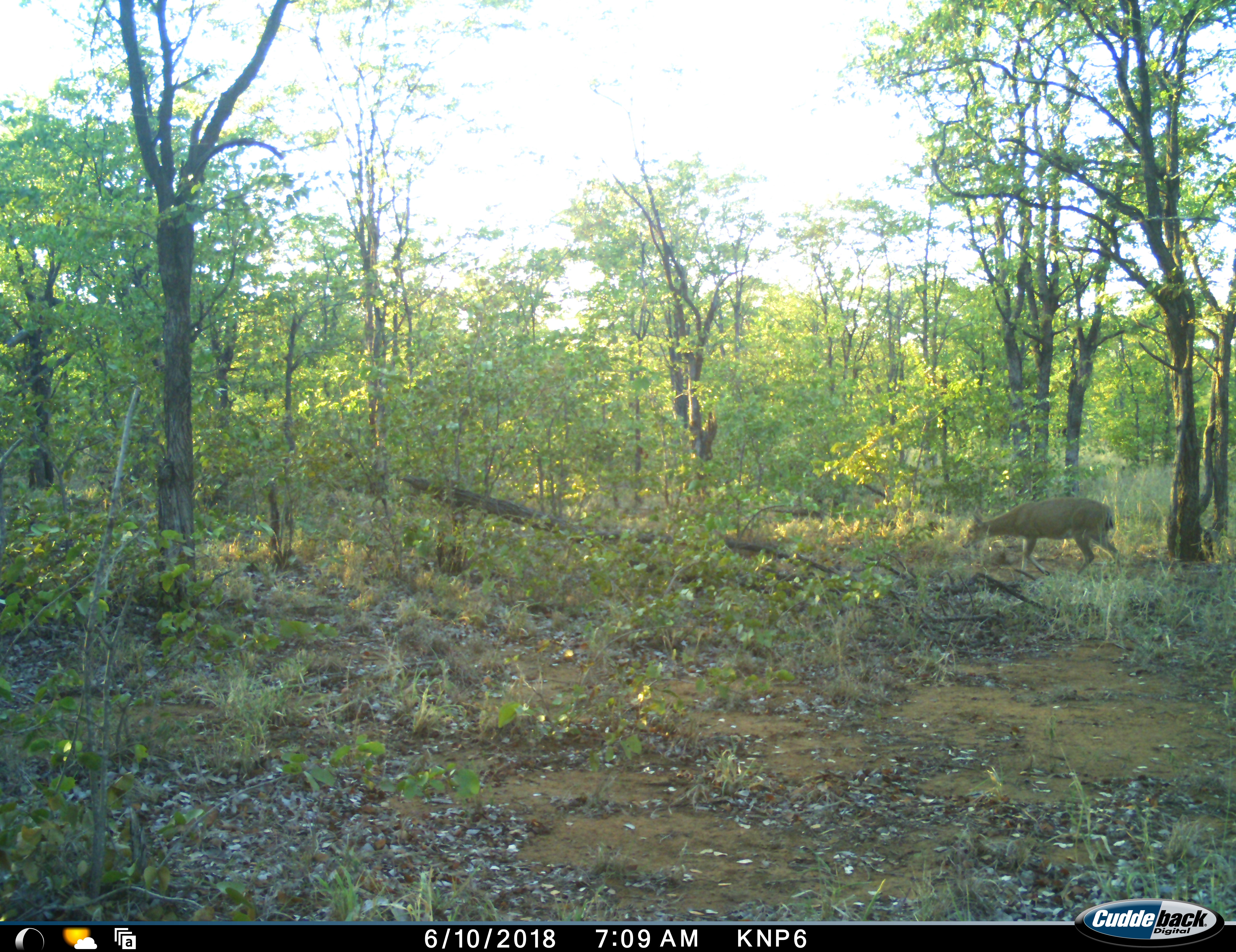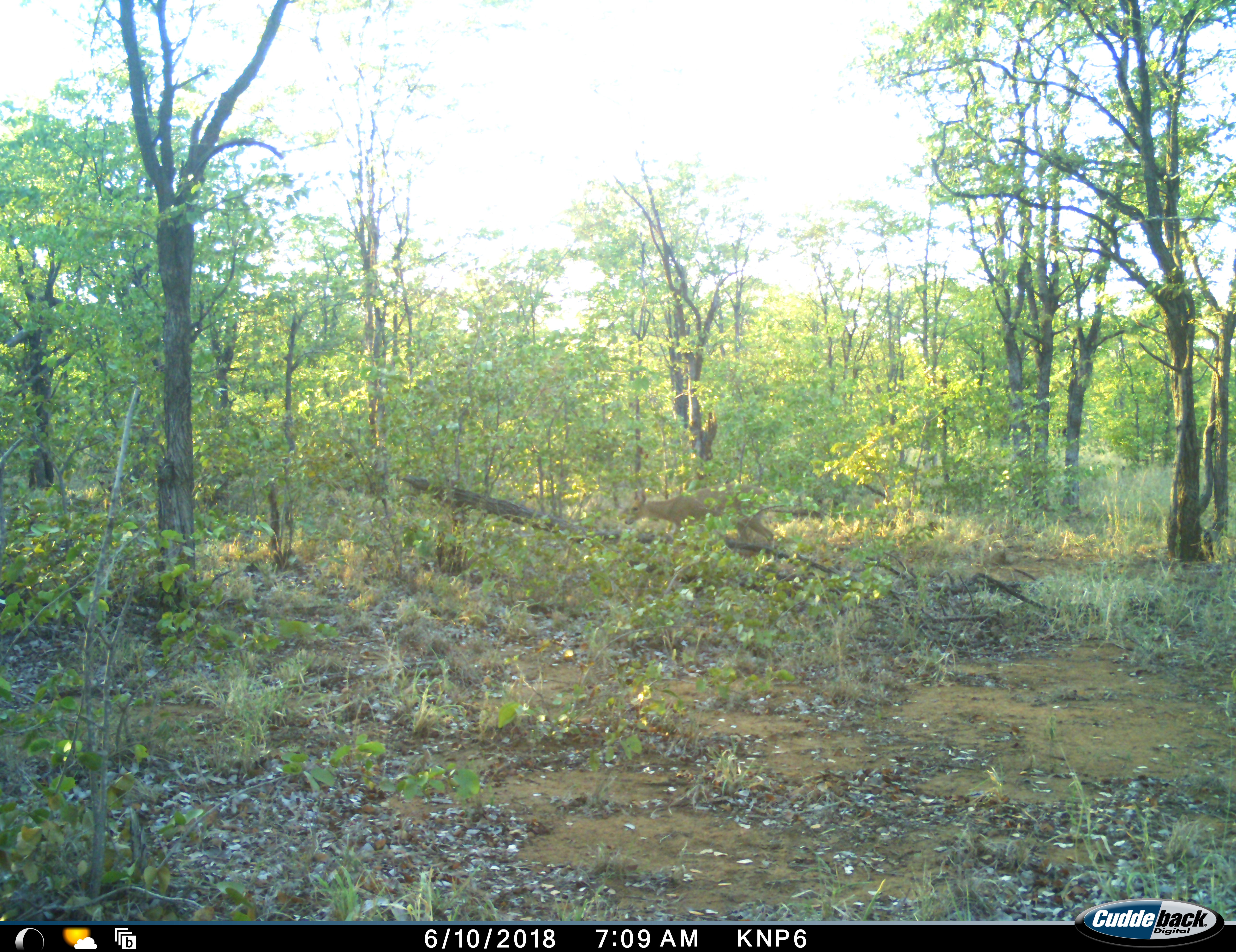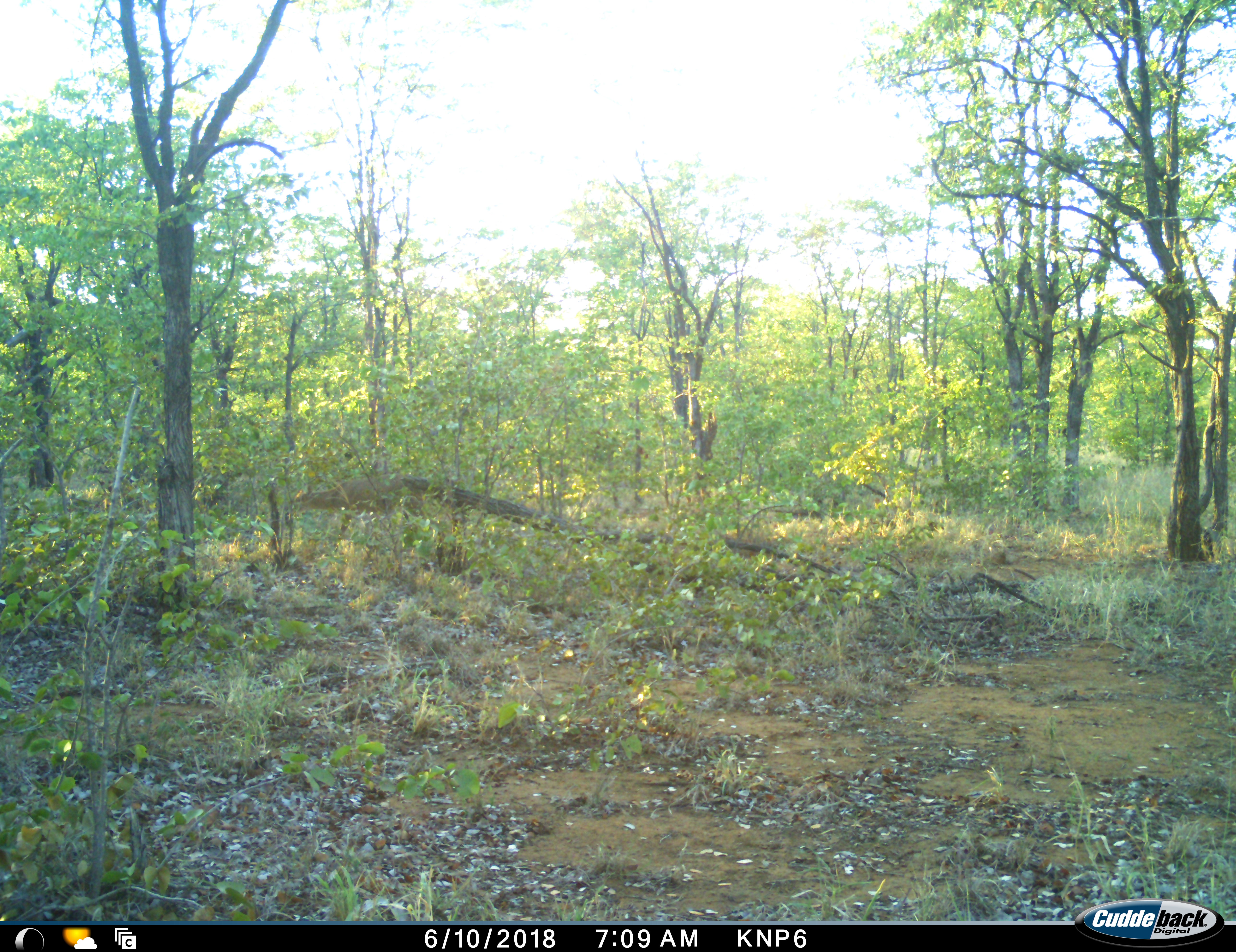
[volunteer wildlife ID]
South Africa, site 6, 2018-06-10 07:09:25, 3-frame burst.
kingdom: Animalia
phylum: Chordata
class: Mammalia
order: Artiodactyla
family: Bovidae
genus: Aepyceros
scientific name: Aepyceros melampus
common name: impala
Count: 1.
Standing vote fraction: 0%.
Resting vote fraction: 0%.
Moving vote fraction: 75%.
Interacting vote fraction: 0%.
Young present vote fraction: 0%.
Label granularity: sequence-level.